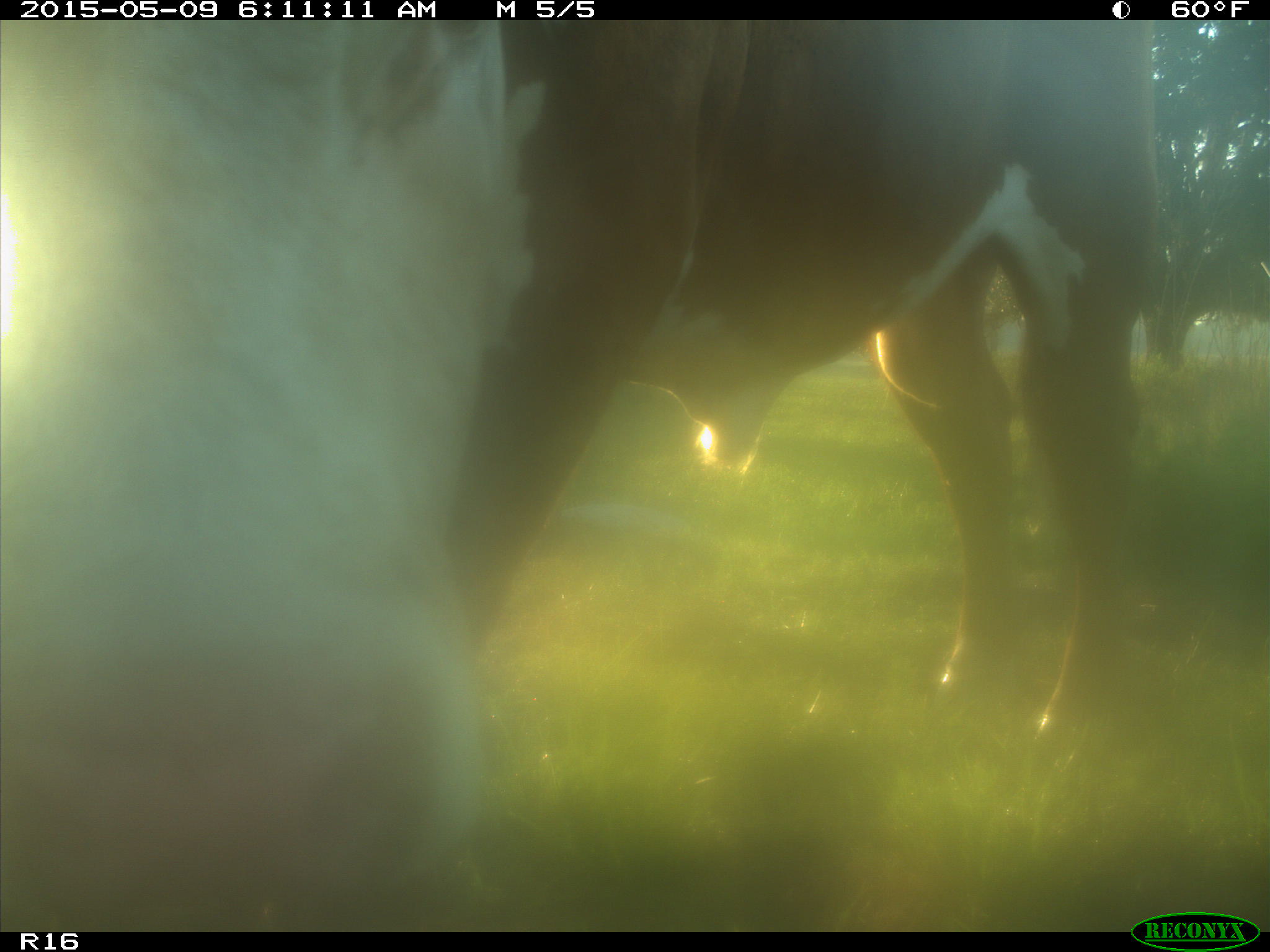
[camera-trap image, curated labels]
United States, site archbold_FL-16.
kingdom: Animalia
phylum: Chordata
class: Mammalia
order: Artiodactyla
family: Bovidae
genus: Bos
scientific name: Bos taurus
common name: domestic cow